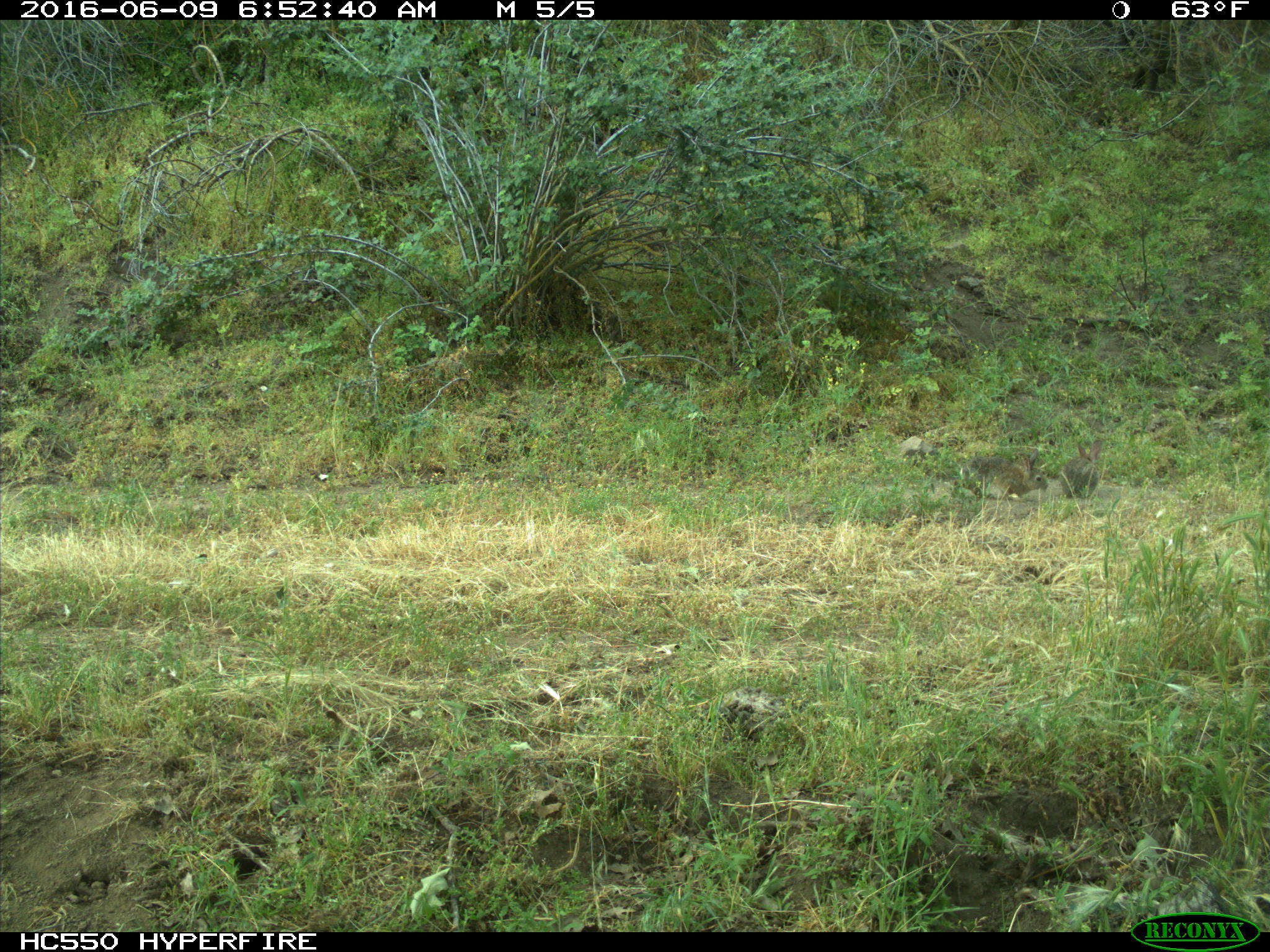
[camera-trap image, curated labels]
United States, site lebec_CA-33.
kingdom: Animalia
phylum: Chordata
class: Mammalia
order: Lagomorpha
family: Leporidae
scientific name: Leporidae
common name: rabbits and hares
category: unidentified rabbit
Unidentified rabbit (rabbits and hares) (Leporidae).